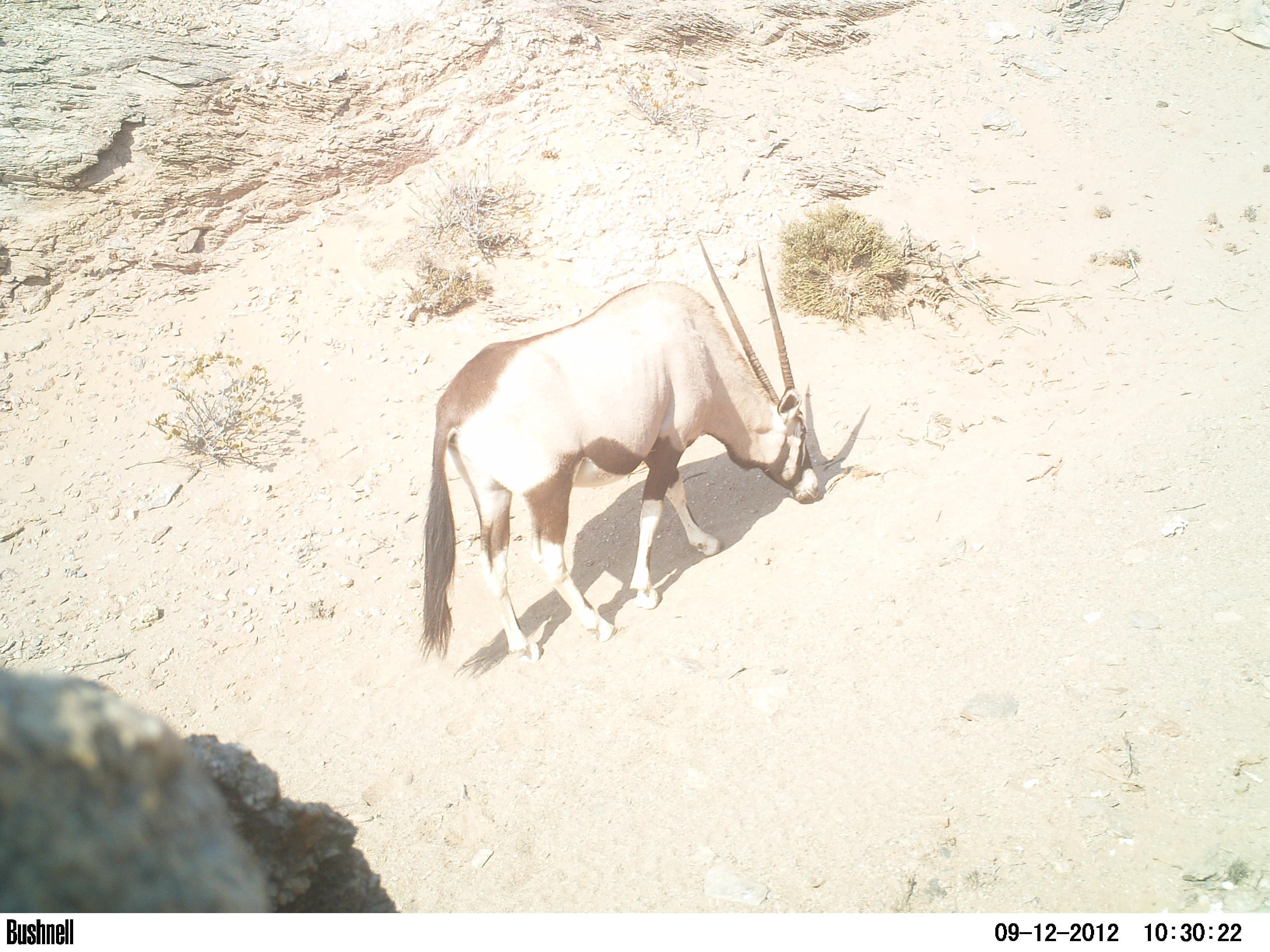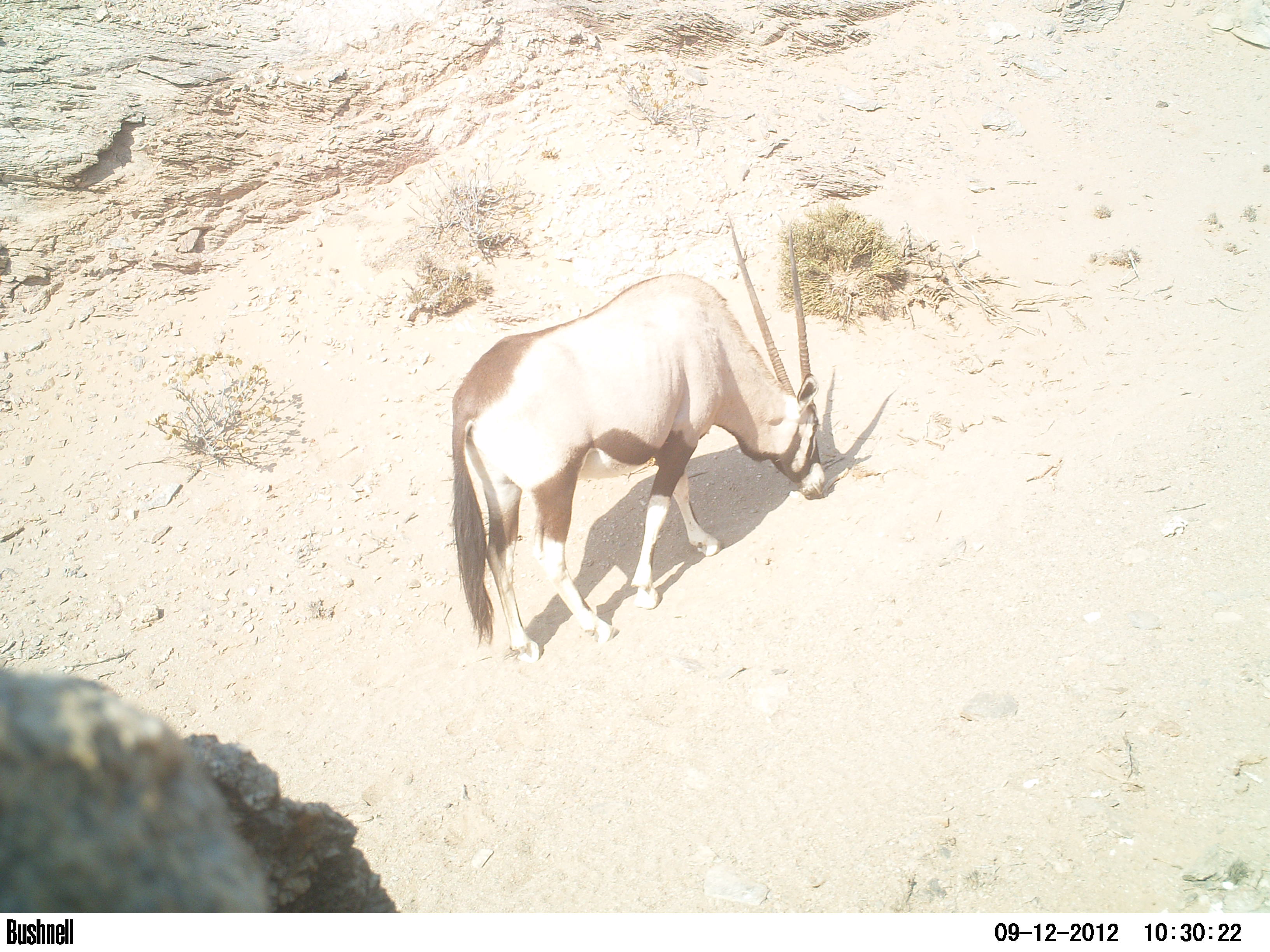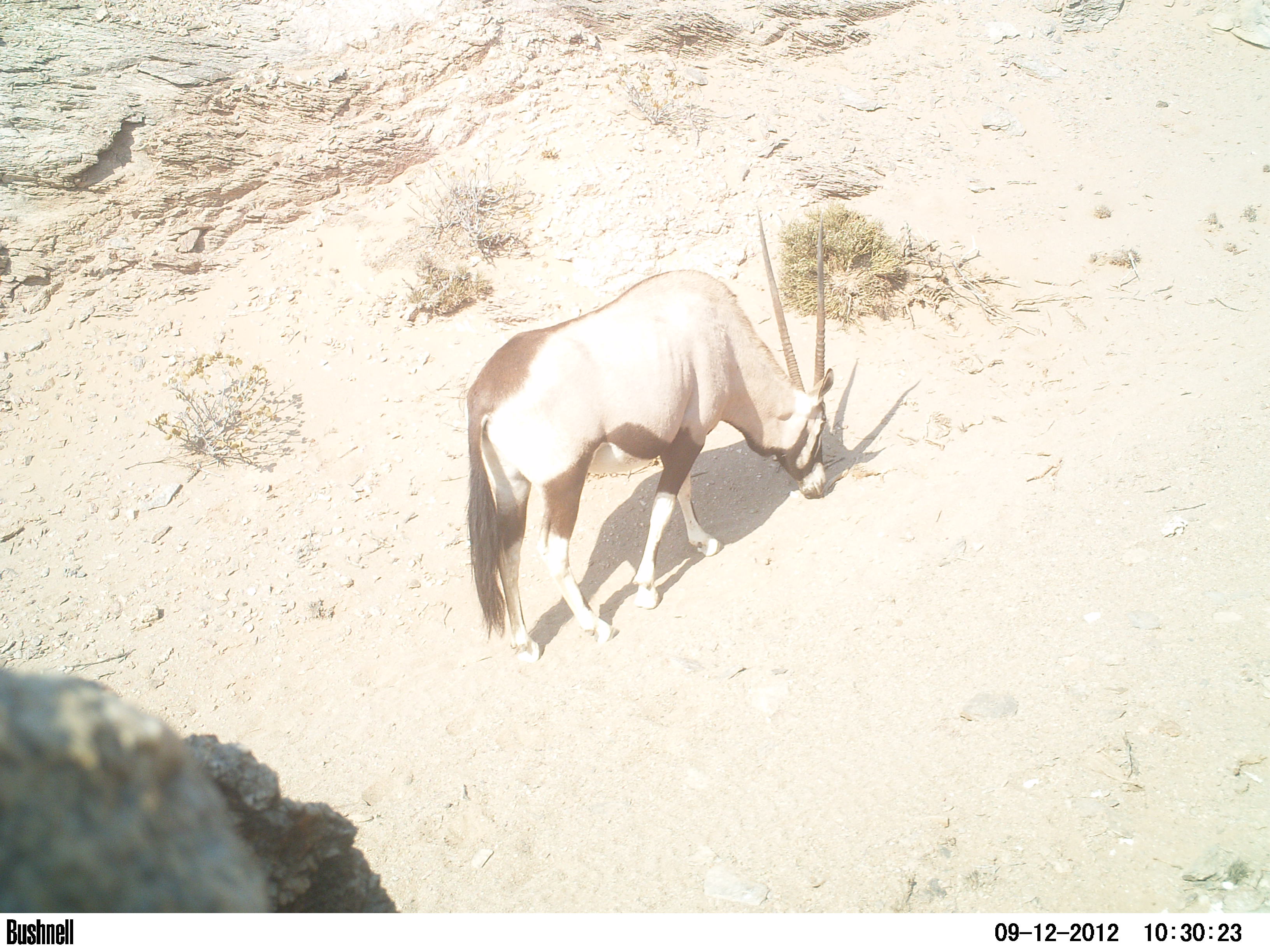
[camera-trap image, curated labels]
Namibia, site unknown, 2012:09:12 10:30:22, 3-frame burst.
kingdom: Animalia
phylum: Chordata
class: Mammalia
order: Artiodactyla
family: Bovidae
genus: Oryx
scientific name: Oryx gazella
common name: gemsbok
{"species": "Oryx gazella (gemsbok)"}